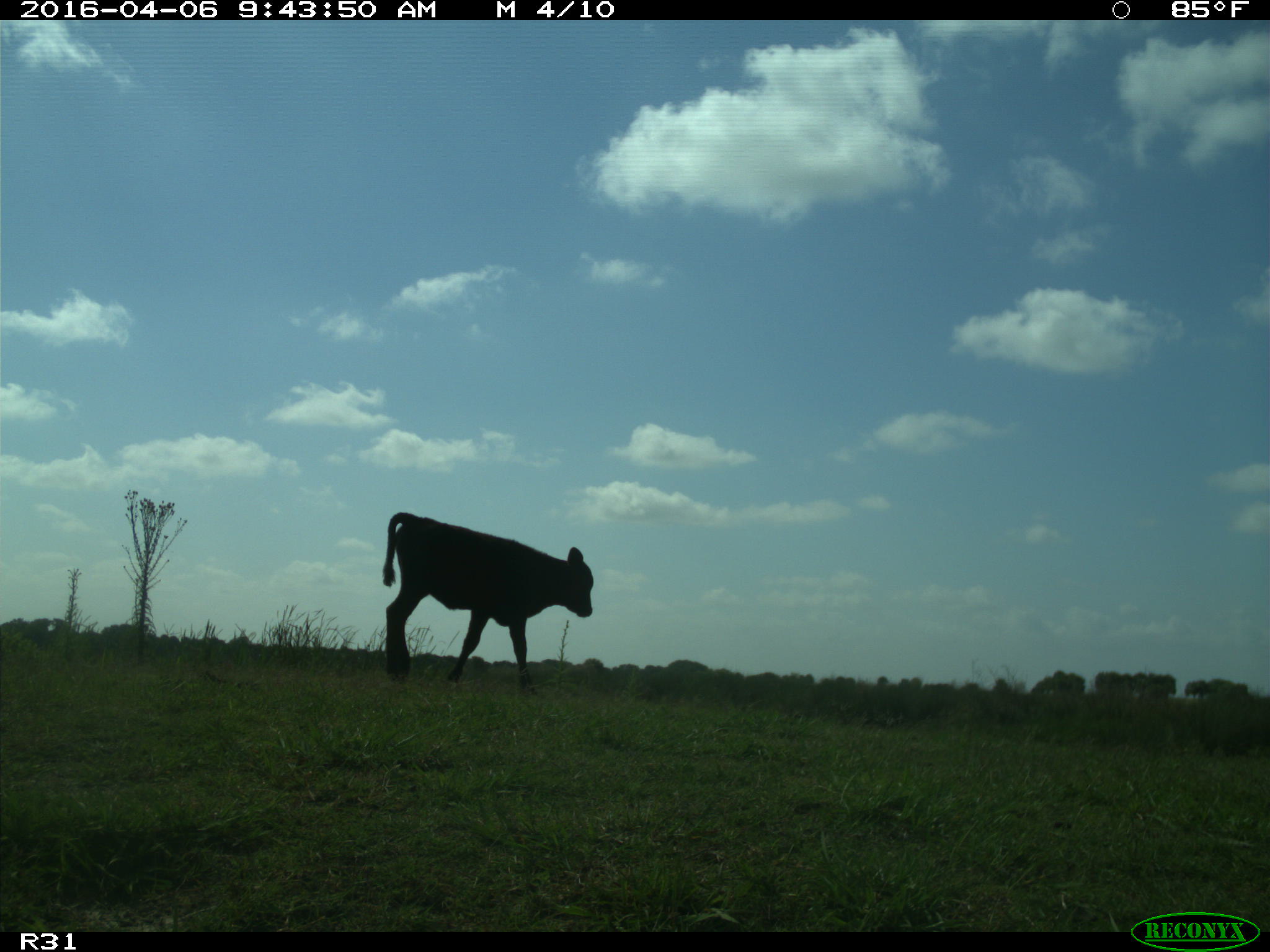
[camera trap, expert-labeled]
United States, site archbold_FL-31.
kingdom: Animalia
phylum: Chordata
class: Mammalia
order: Artiodactyla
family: Bovidae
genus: Bos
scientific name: Bos taurus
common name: domestic cow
Bos taurus (domestic cow).